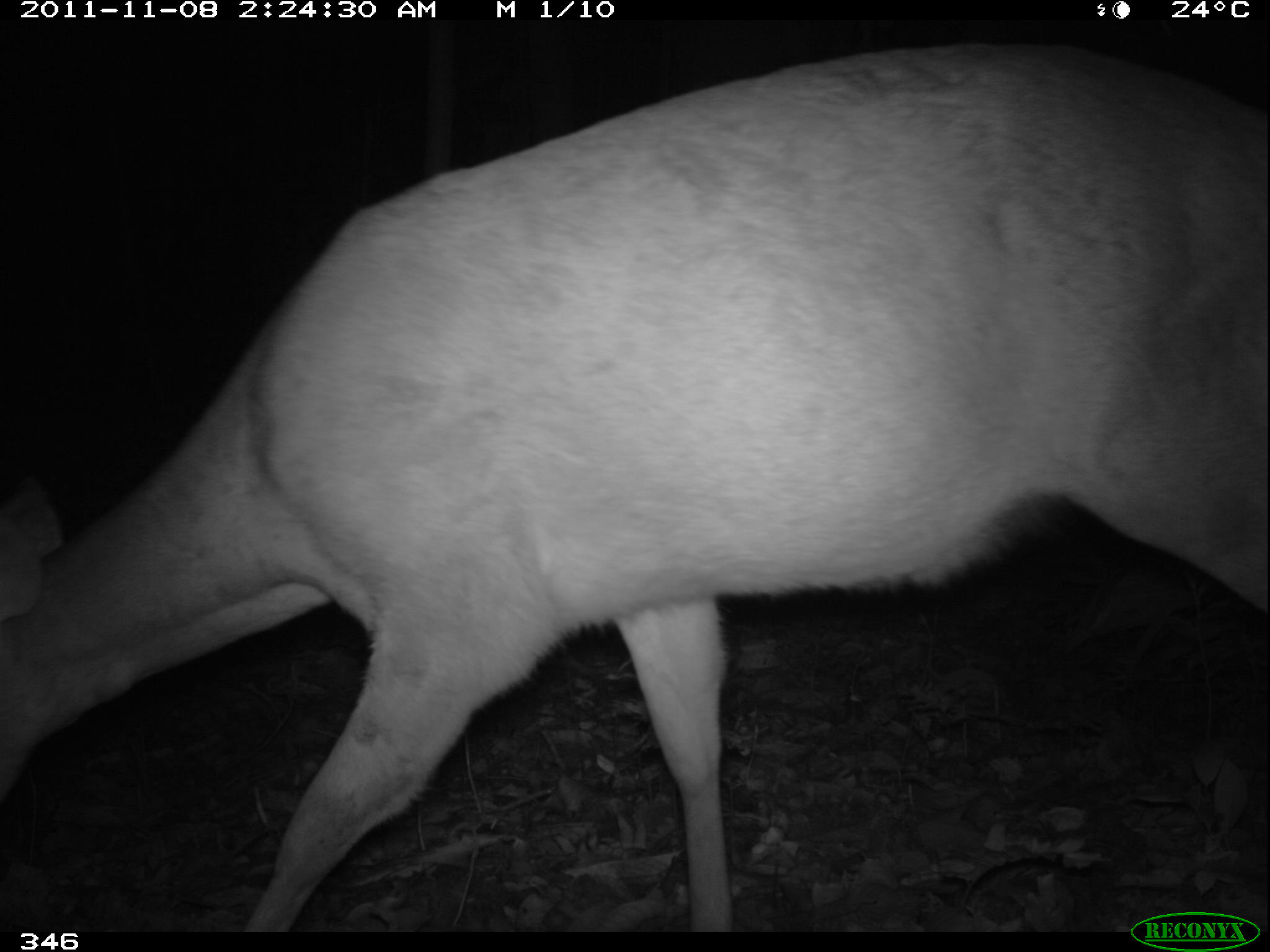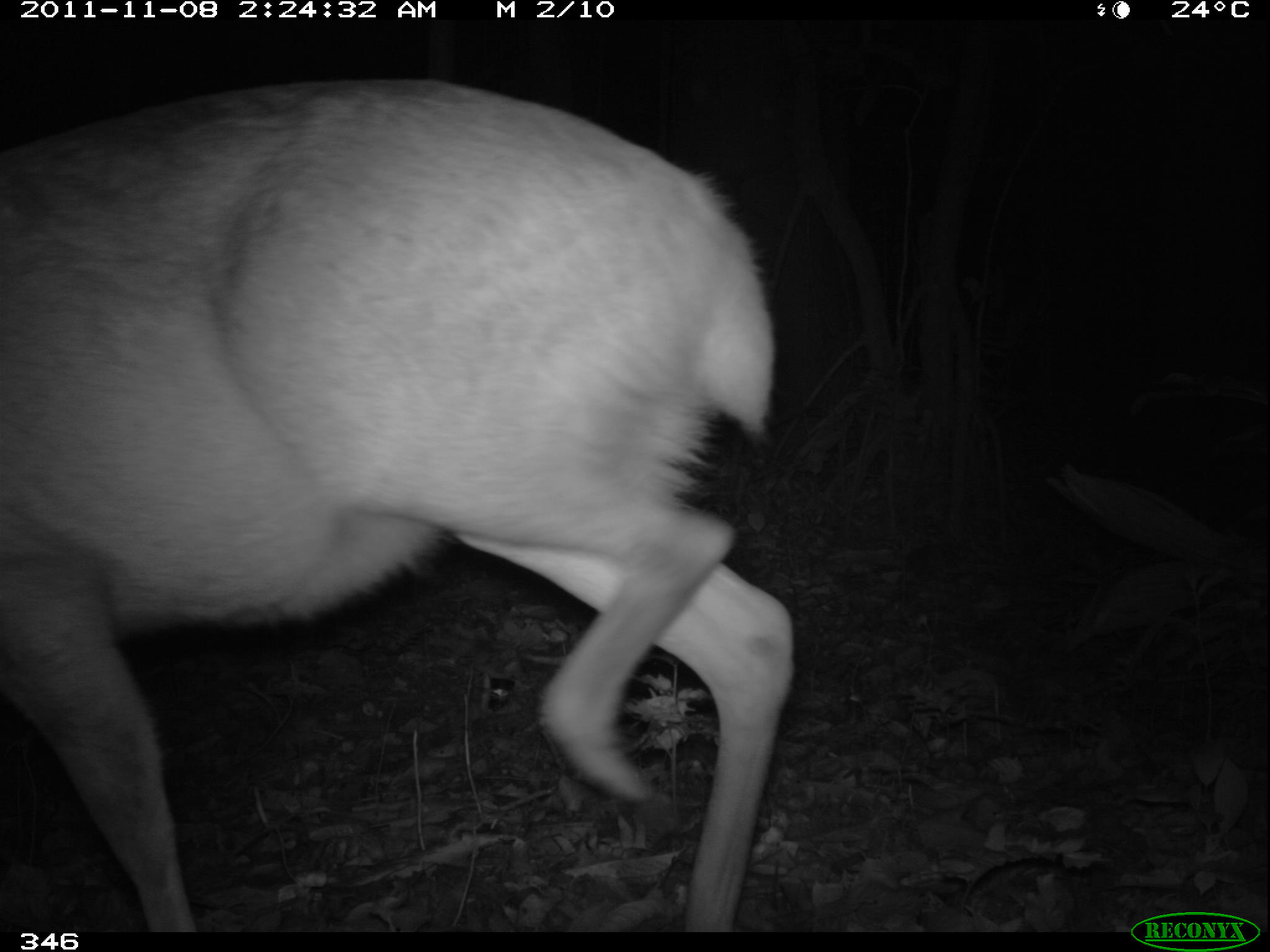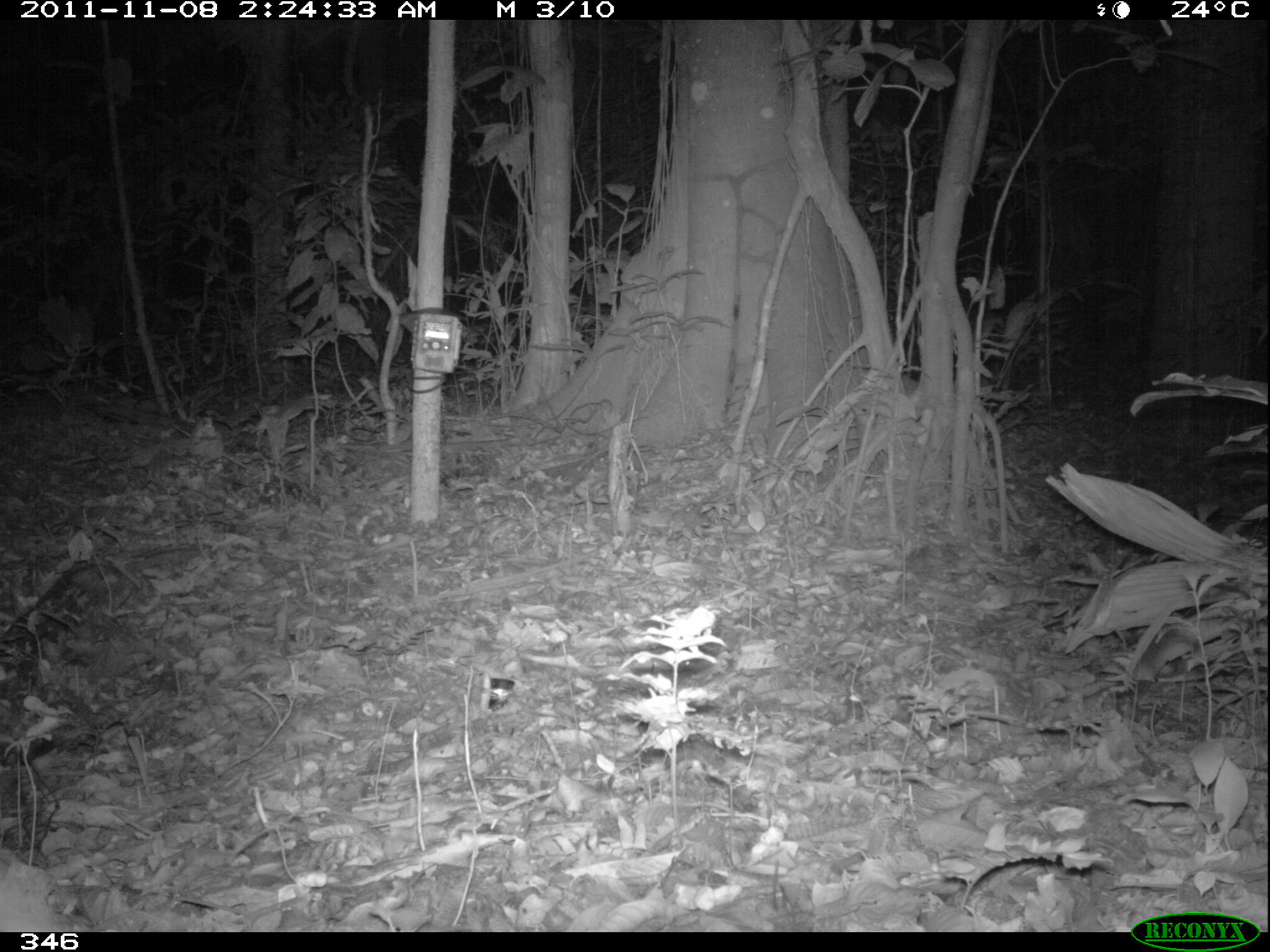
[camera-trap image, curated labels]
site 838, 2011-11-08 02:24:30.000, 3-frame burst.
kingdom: Animalia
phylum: Chordata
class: Mammalia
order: Artiodactyla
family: Cervidae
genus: Mazama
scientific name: Mazama americana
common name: red brocket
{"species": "Mazama americana (red brocket)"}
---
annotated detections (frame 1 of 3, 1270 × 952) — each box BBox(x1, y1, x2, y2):
mazama americana: BBox(0, 36, 1267, 935)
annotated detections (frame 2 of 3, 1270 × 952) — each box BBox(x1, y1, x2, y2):
mazama americana: BBox(3, 76, 789, 934)